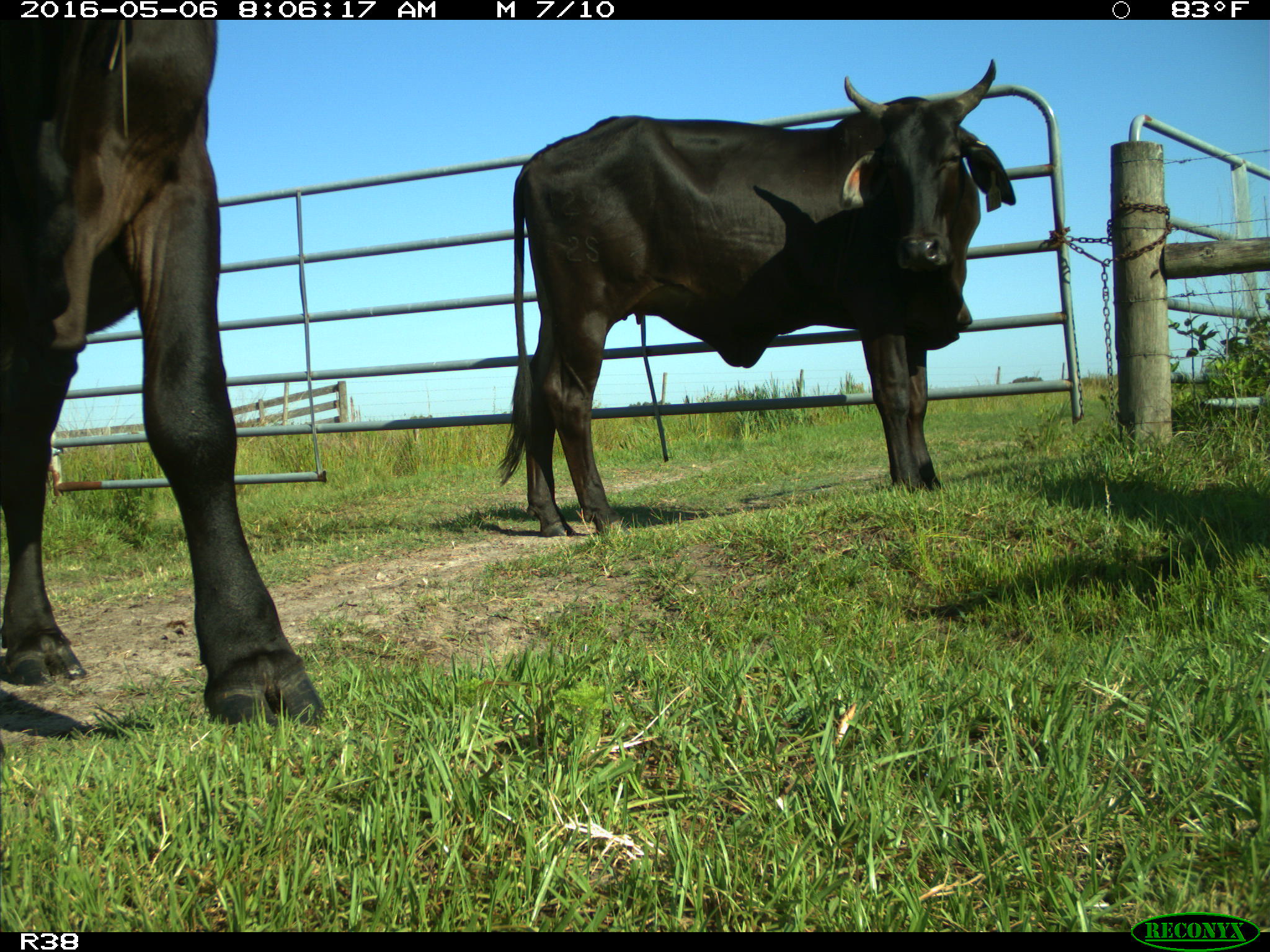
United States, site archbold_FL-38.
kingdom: Animalia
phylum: Chordata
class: Mammalia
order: Artiodactyla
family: Bovidae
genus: Bos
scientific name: Bos taurus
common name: domestic cow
Bos taurus (domestic cow).